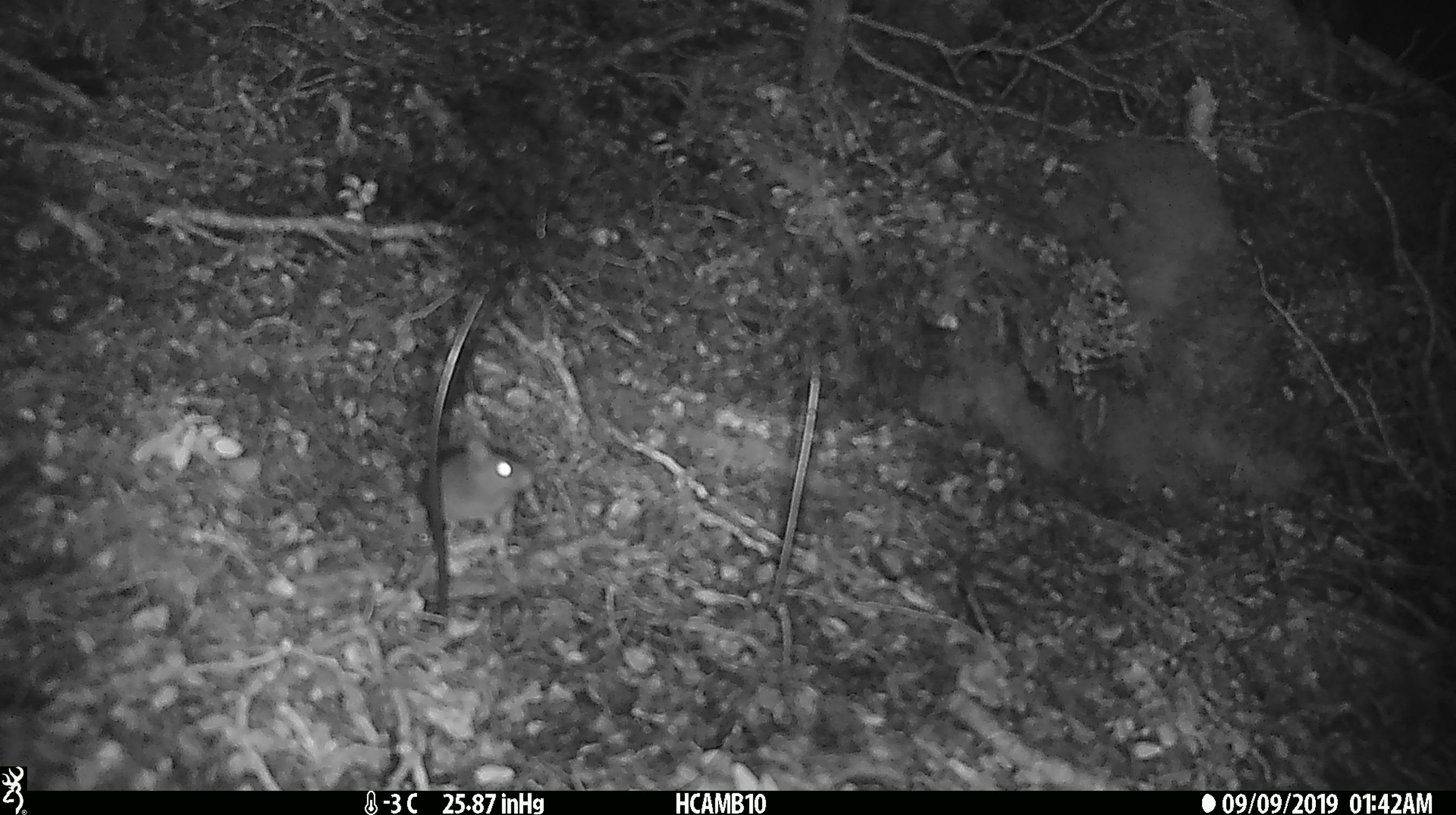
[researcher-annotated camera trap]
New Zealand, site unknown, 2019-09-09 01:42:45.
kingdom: Animalia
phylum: Chordata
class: Mammalia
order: Rodentia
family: Muridae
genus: Mus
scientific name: Mus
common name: mouse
Mouse (Mus).